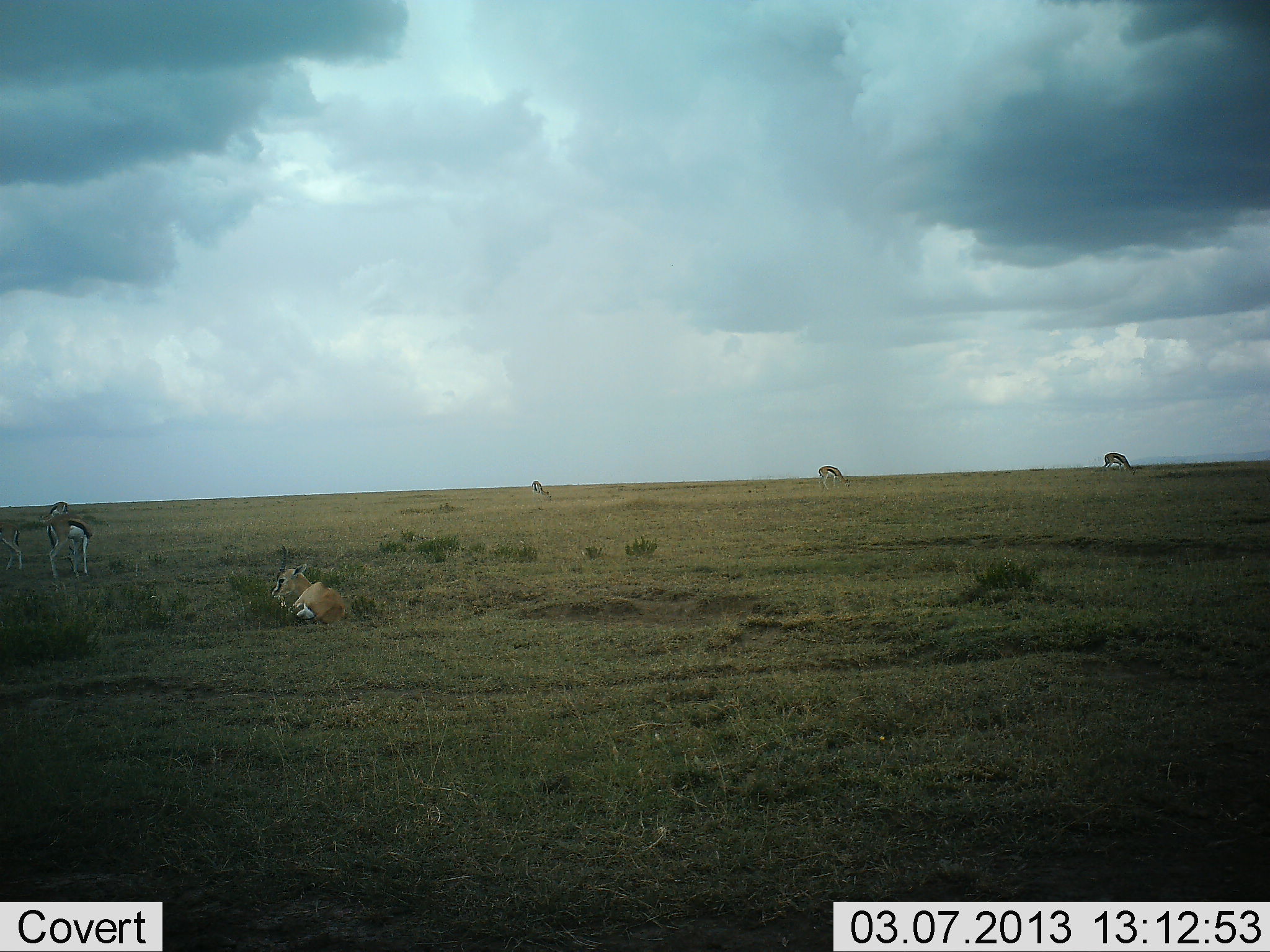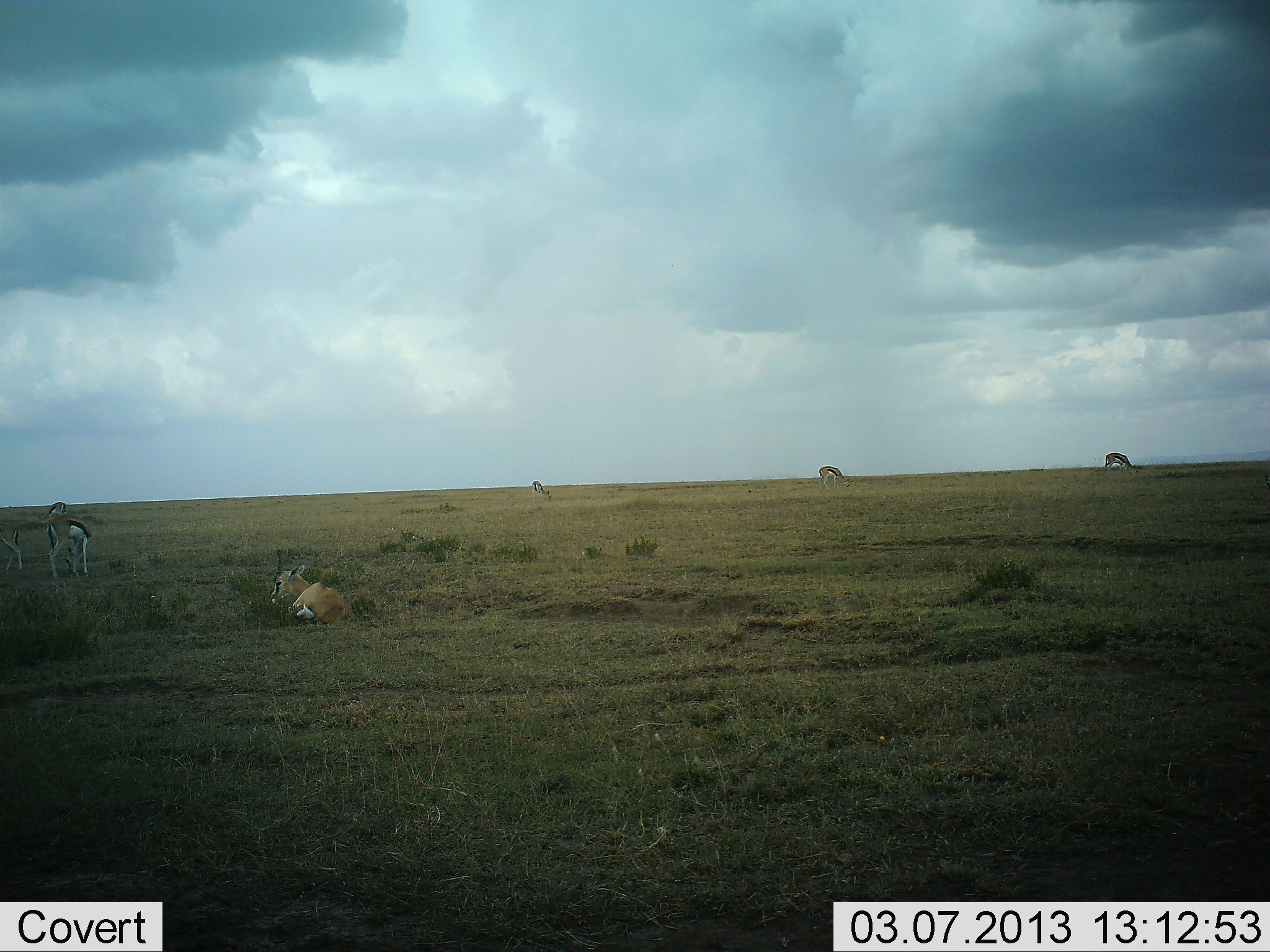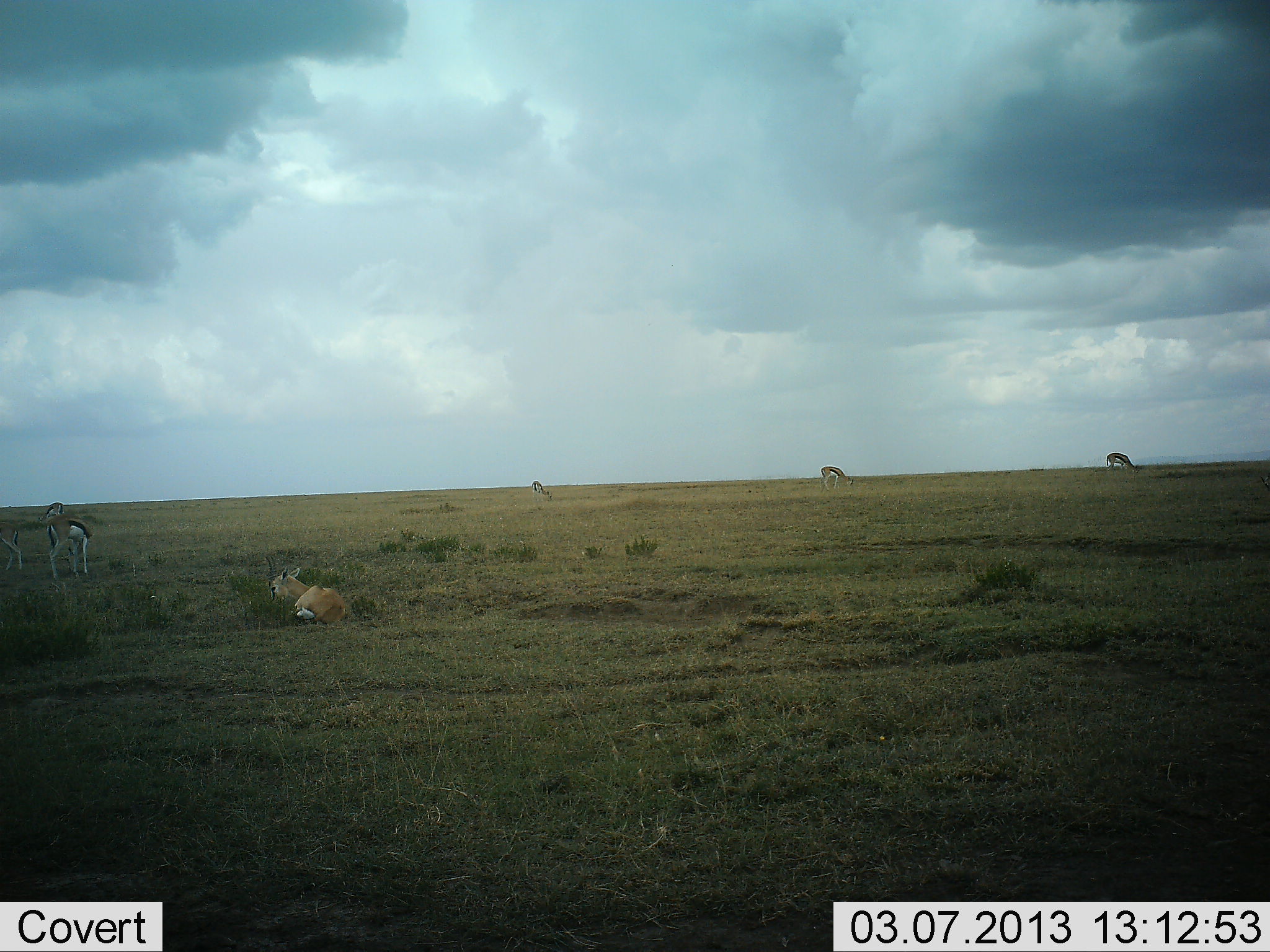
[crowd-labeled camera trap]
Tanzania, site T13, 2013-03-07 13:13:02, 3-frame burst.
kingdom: Animalia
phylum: Chordata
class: Mammalia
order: Artiodactyla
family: Bovidae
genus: Eudorcas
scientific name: Eudorcas thomsonii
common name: thomson's gazelle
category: gazellethomsons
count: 6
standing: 72%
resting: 80%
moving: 4%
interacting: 2%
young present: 0%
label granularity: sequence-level